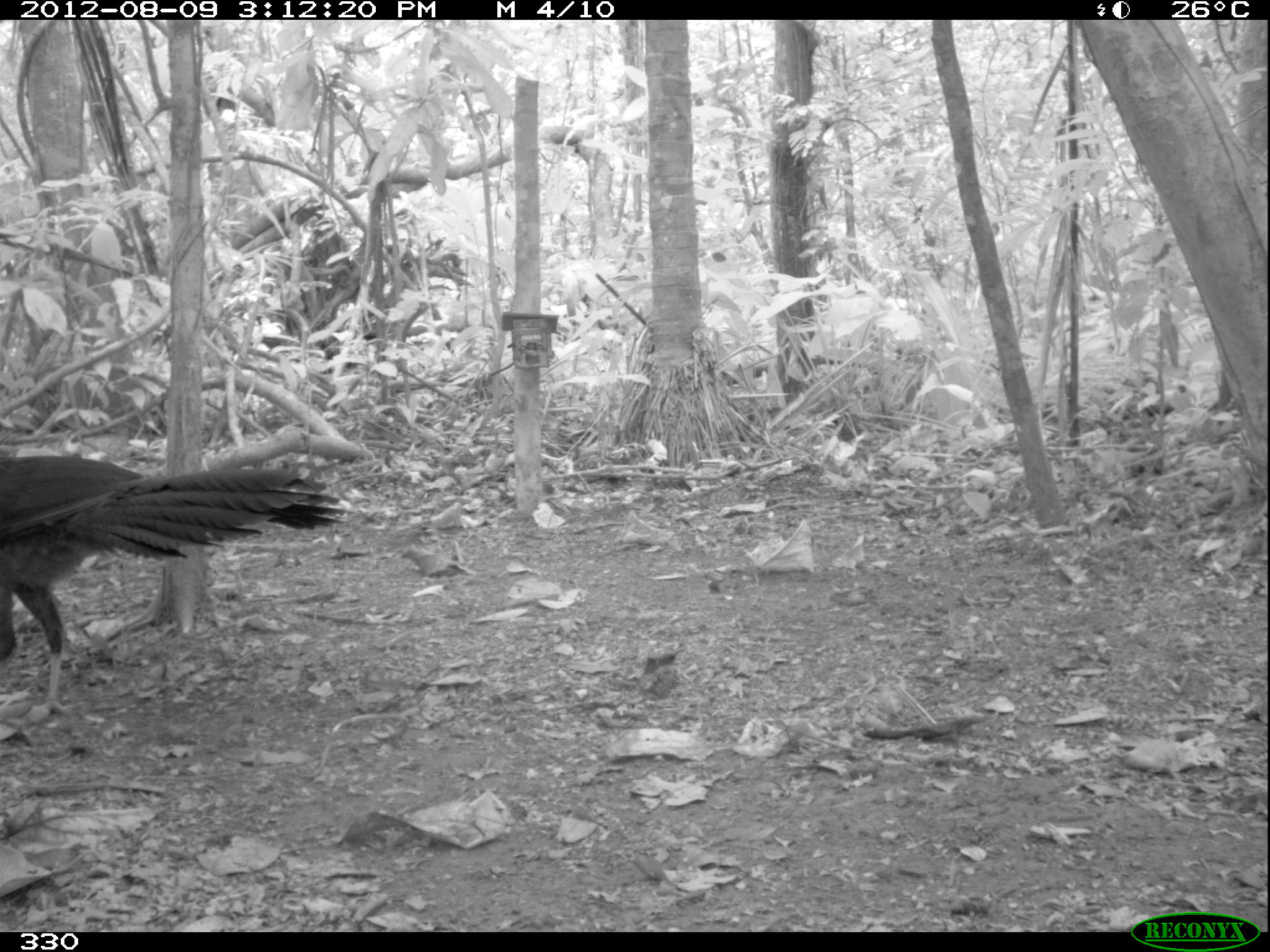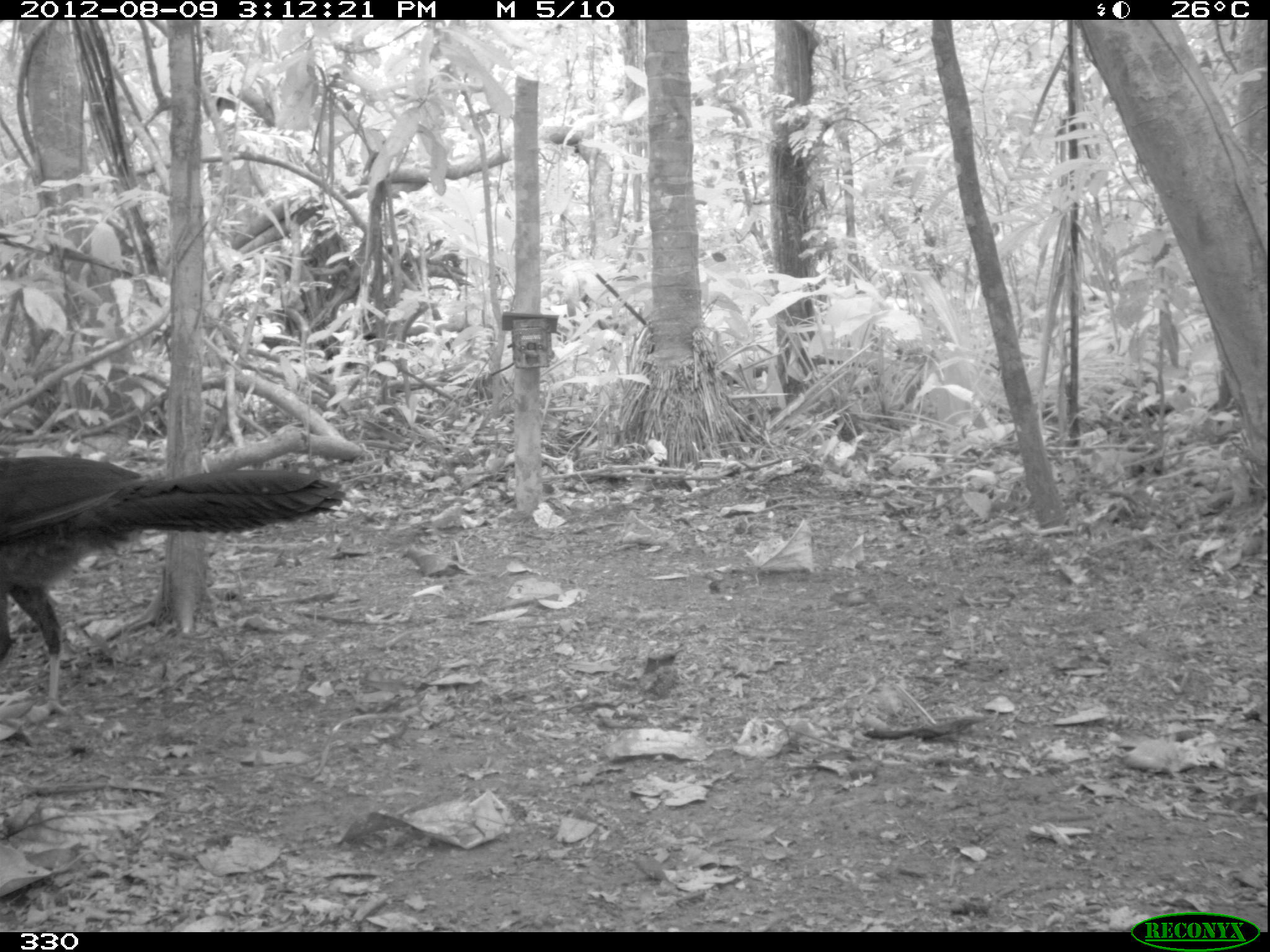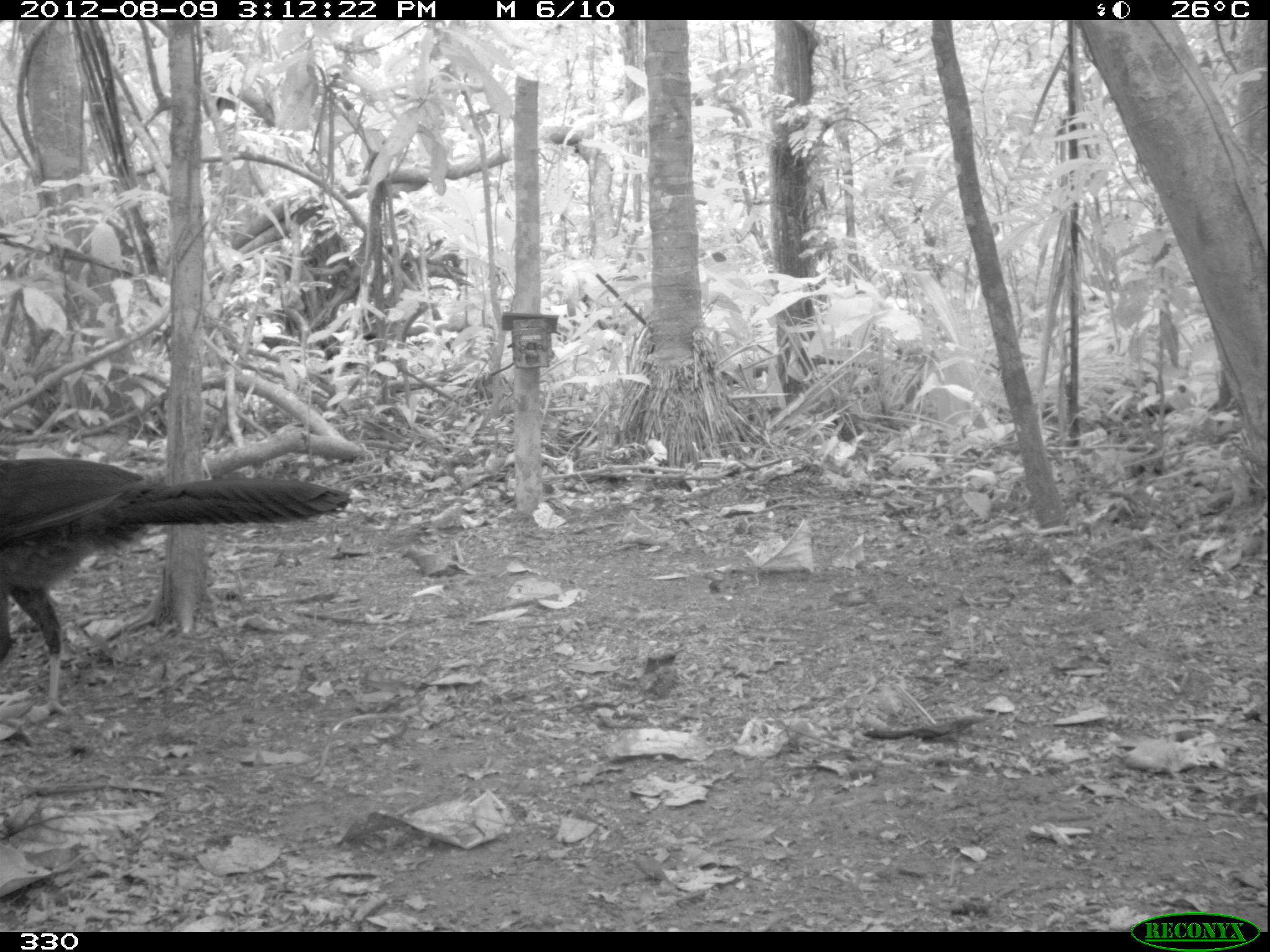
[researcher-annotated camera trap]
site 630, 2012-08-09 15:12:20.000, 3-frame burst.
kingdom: Animalia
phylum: Chordata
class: Aves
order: Galliformes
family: Cracidae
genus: Penelope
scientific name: Penelope jacquacu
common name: spix's guan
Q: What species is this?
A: Penelope jacquacu (spix's guan).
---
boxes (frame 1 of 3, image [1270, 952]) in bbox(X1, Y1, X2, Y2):
penelope jacquacu: bbox(0, 448, 349, 717)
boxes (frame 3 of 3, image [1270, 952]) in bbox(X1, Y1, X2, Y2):
penelope jacquacu: bbox(0, 452, 352, 723)